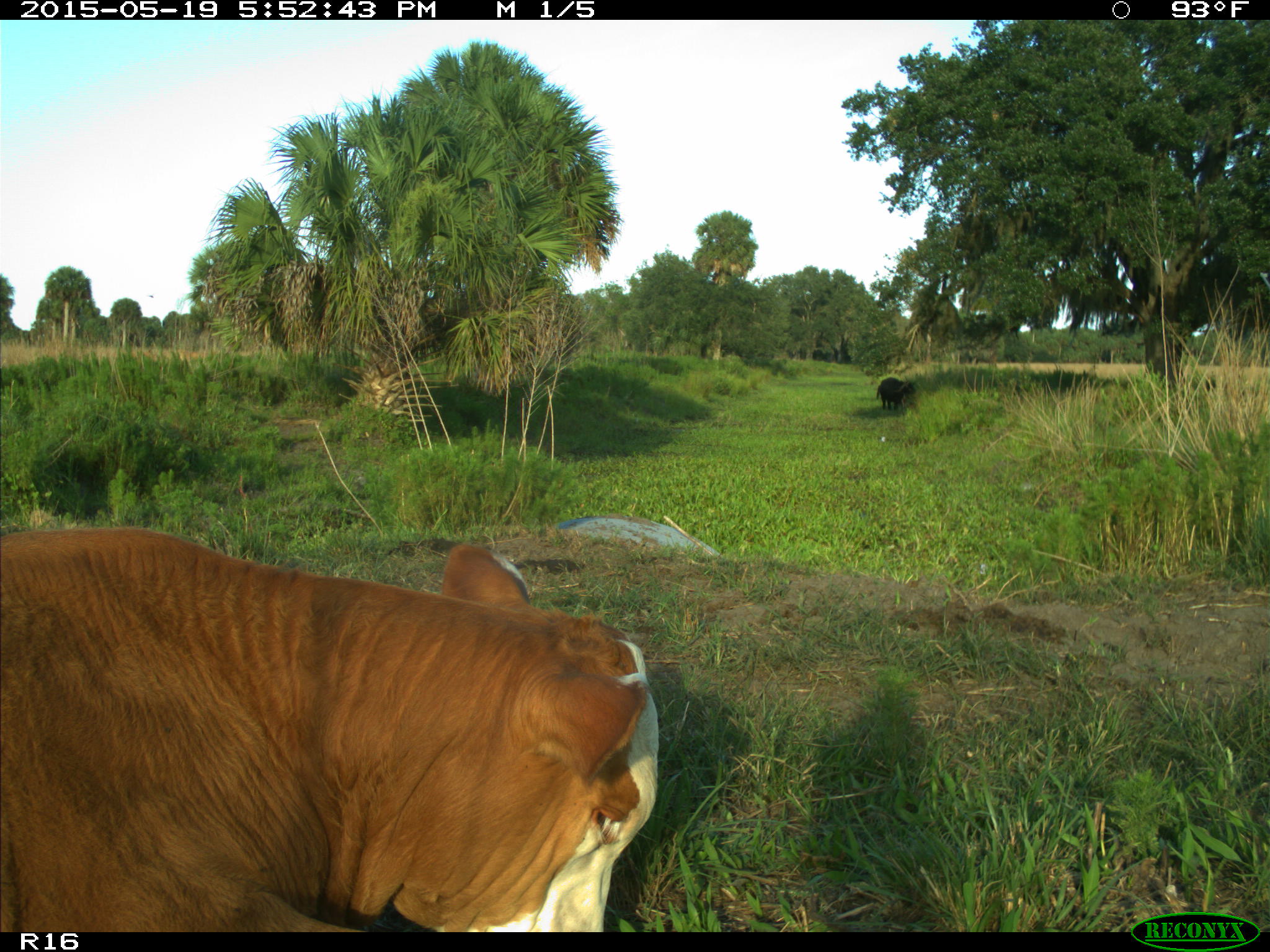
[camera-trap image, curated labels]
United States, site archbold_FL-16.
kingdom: Animalia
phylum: Chordata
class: Mammalia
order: Artiodactyla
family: Bovidae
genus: Bos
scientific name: Bos taurus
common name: domestic cow